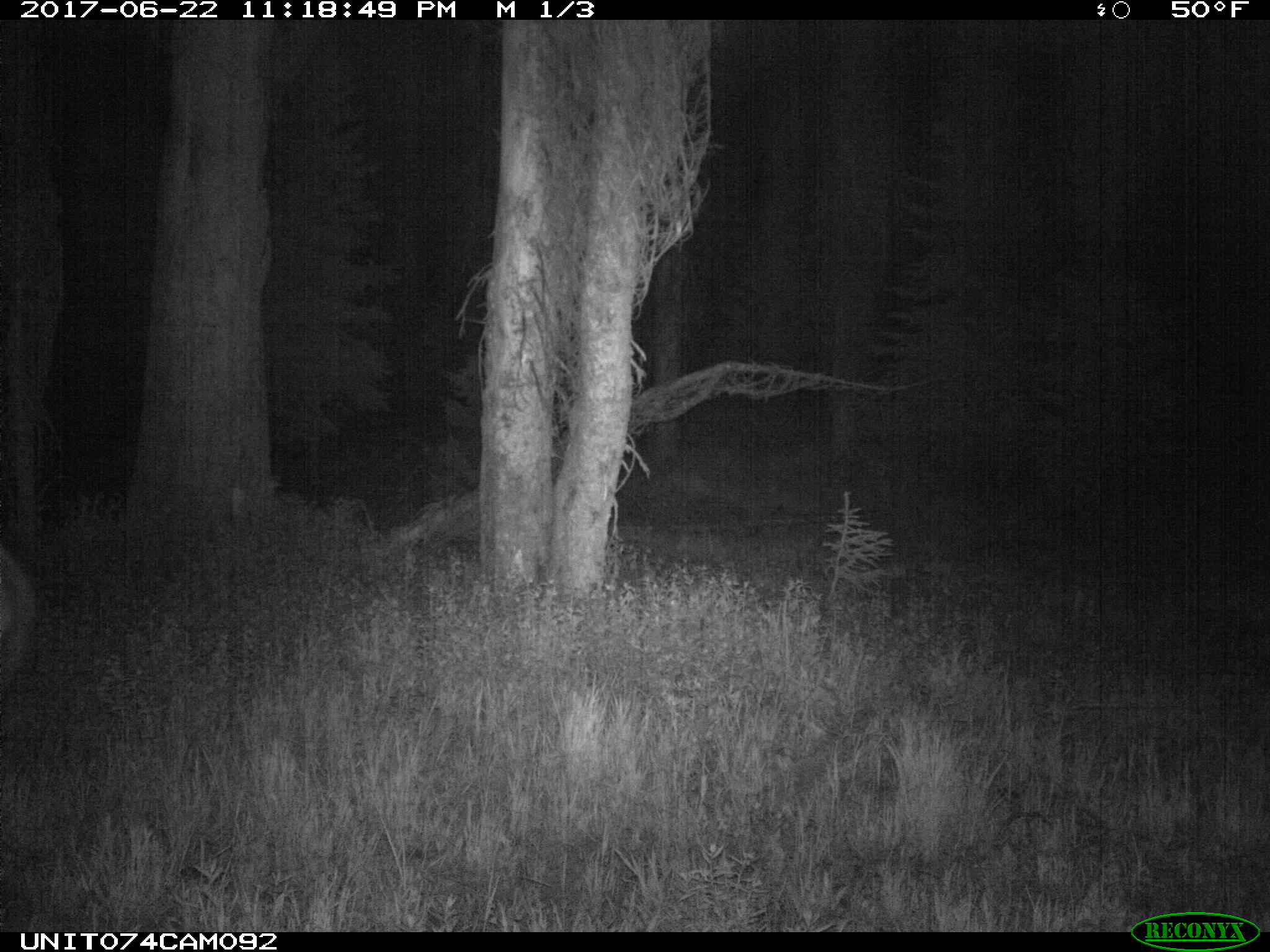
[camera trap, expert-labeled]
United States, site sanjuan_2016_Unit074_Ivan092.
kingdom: Animalia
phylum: Chordata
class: Mammalia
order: Artiodactyla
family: Cervidae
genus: Cervus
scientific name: Cervus elaphus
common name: red deer